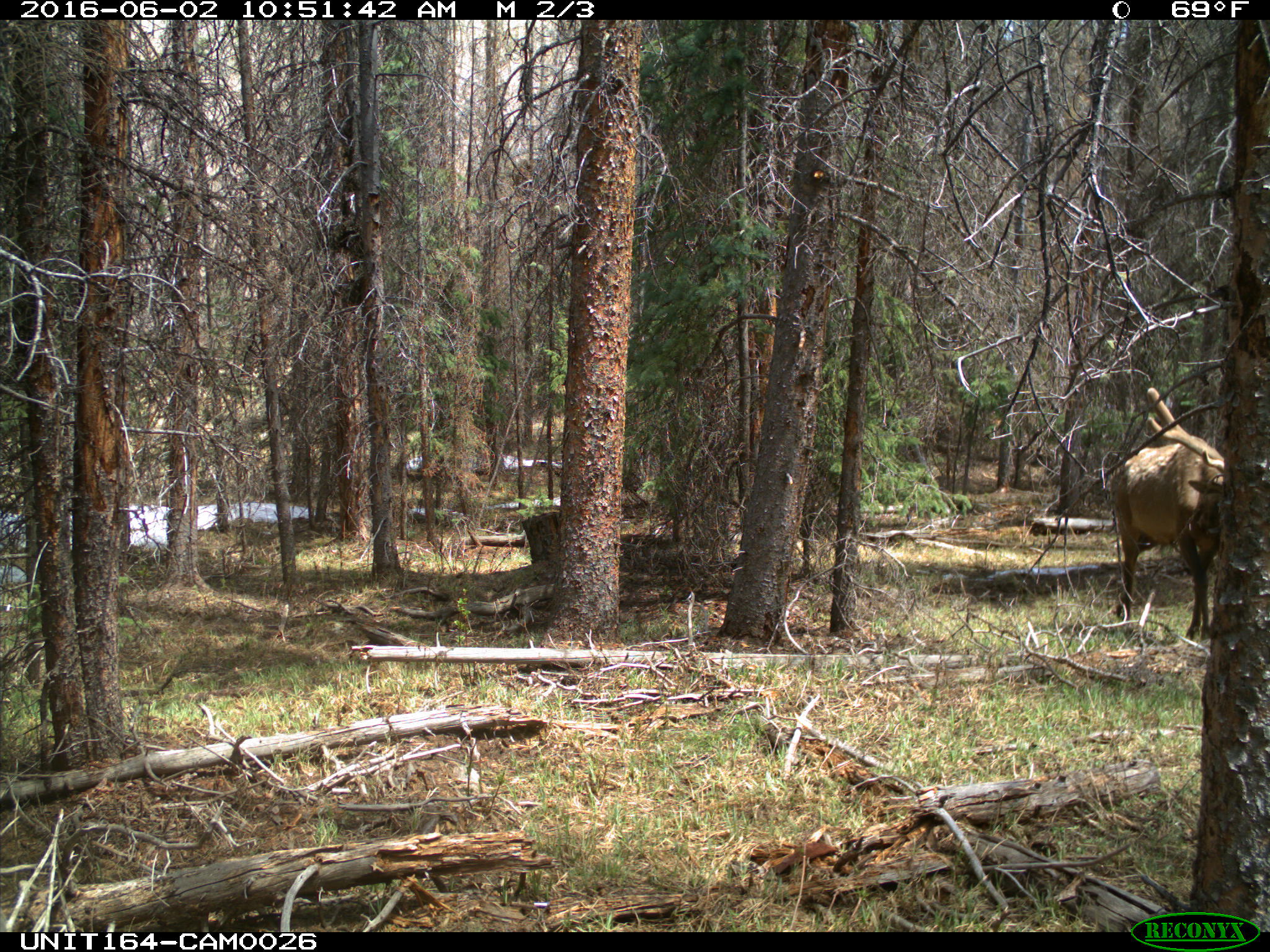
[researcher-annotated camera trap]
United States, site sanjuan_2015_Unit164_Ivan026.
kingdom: Animalia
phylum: Chordata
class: Mammalia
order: Artiodactyla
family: Cervidae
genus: Cervus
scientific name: Cervus elaphus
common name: red deer